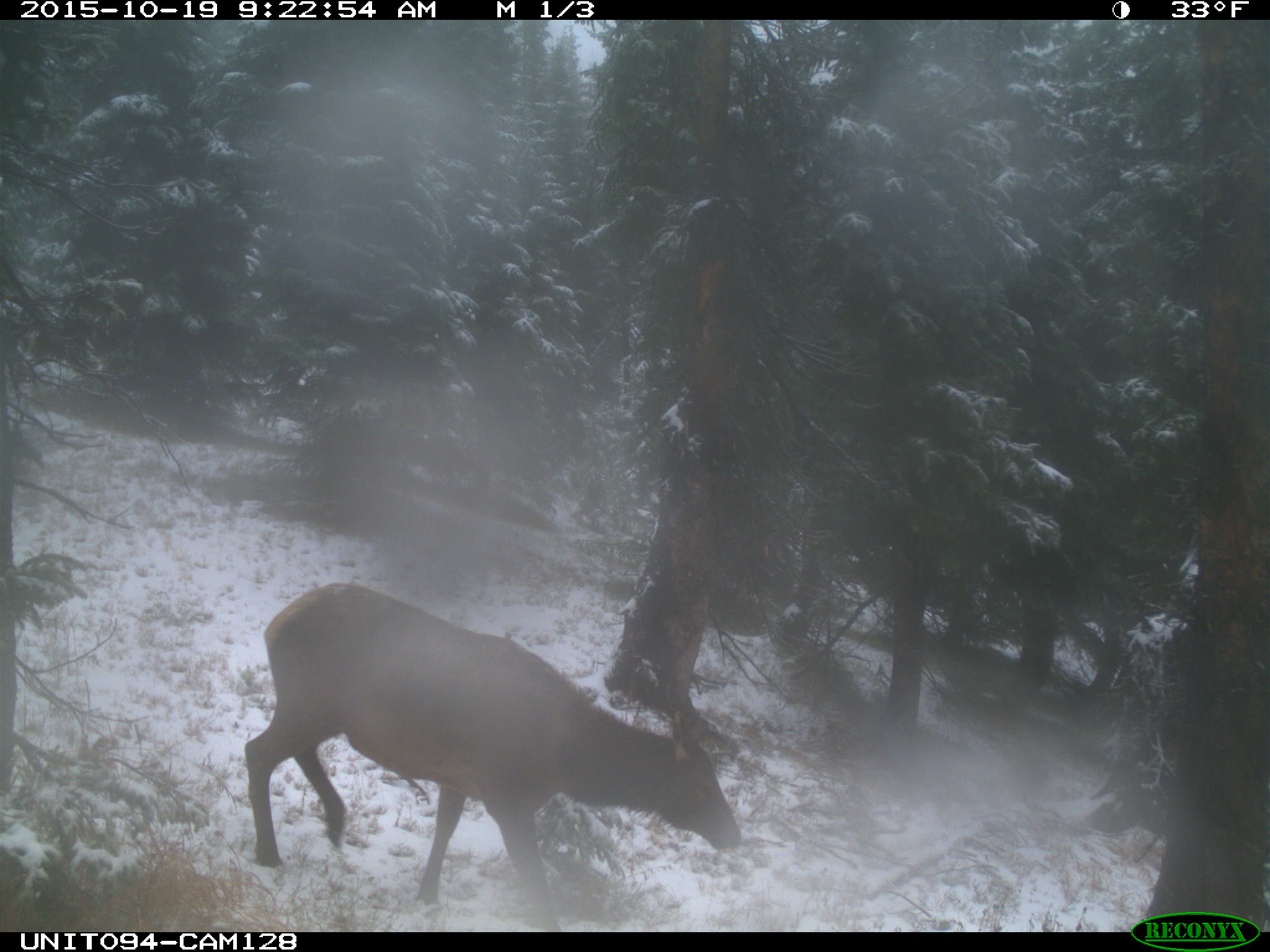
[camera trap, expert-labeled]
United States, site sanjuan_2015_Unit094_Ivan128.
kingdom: Animalia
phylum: Chordata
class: Mammalia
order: Artiodactyla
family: Cervidae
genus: Cervus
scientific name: Cervus elaphus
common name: red deer